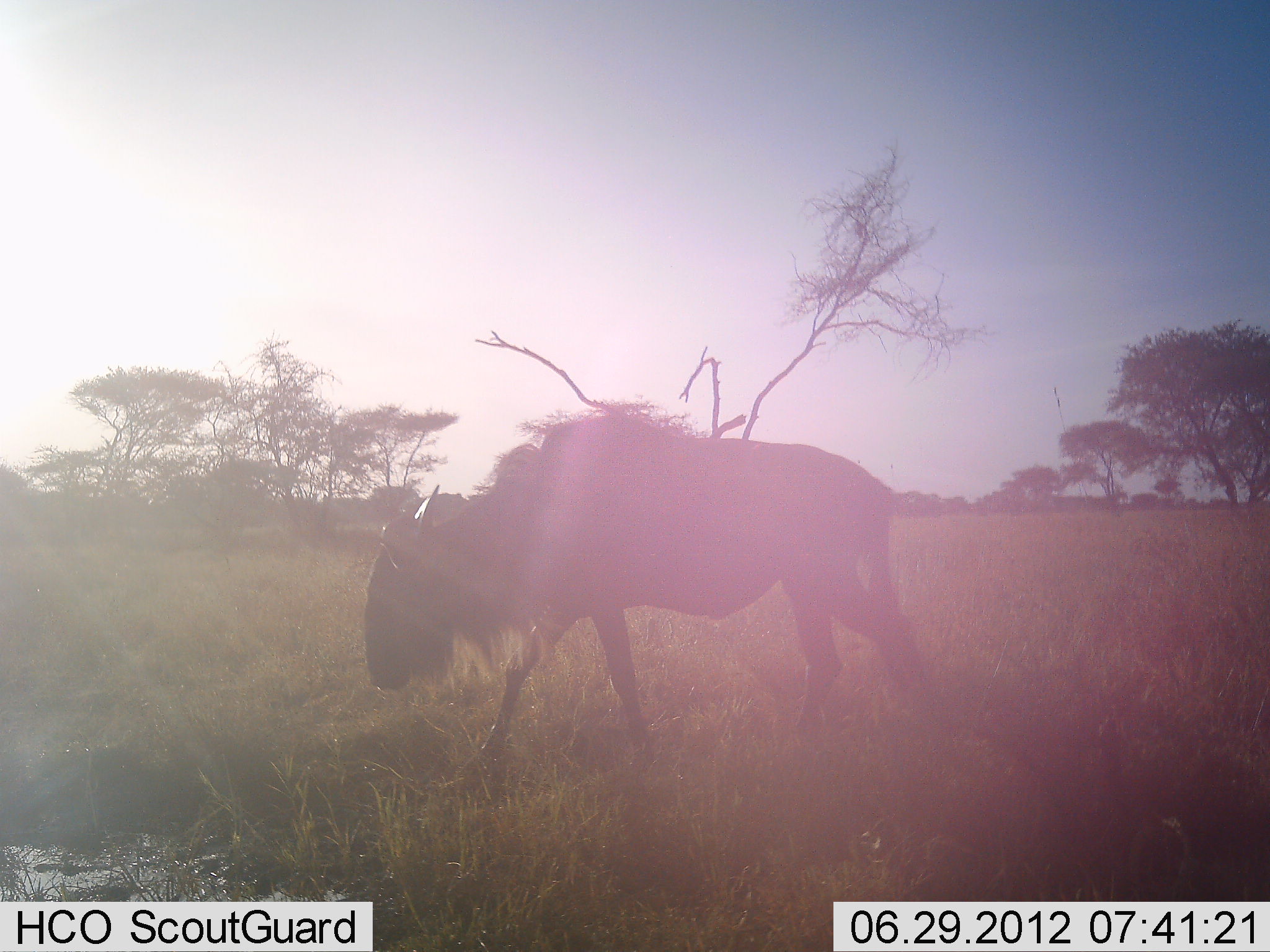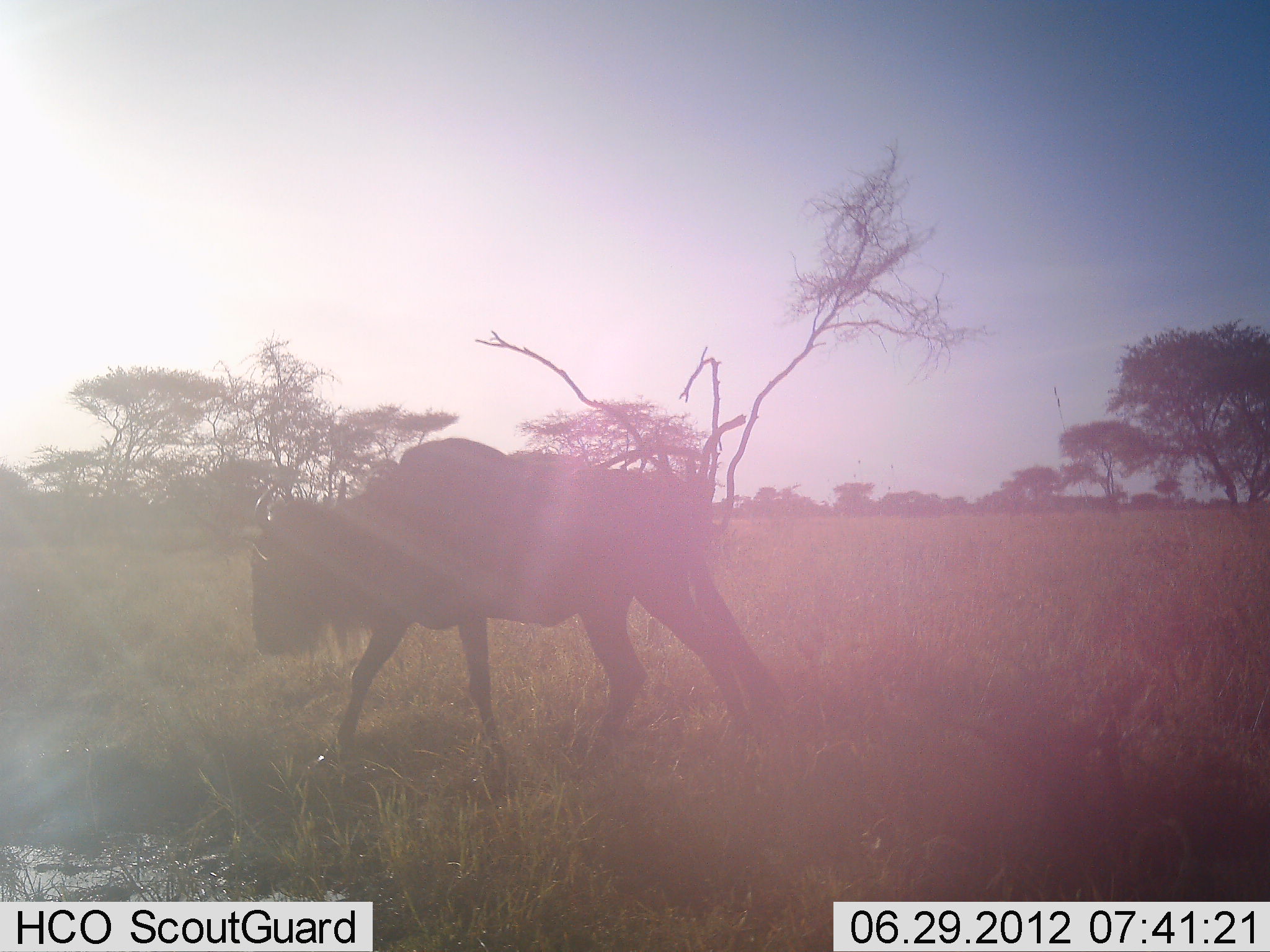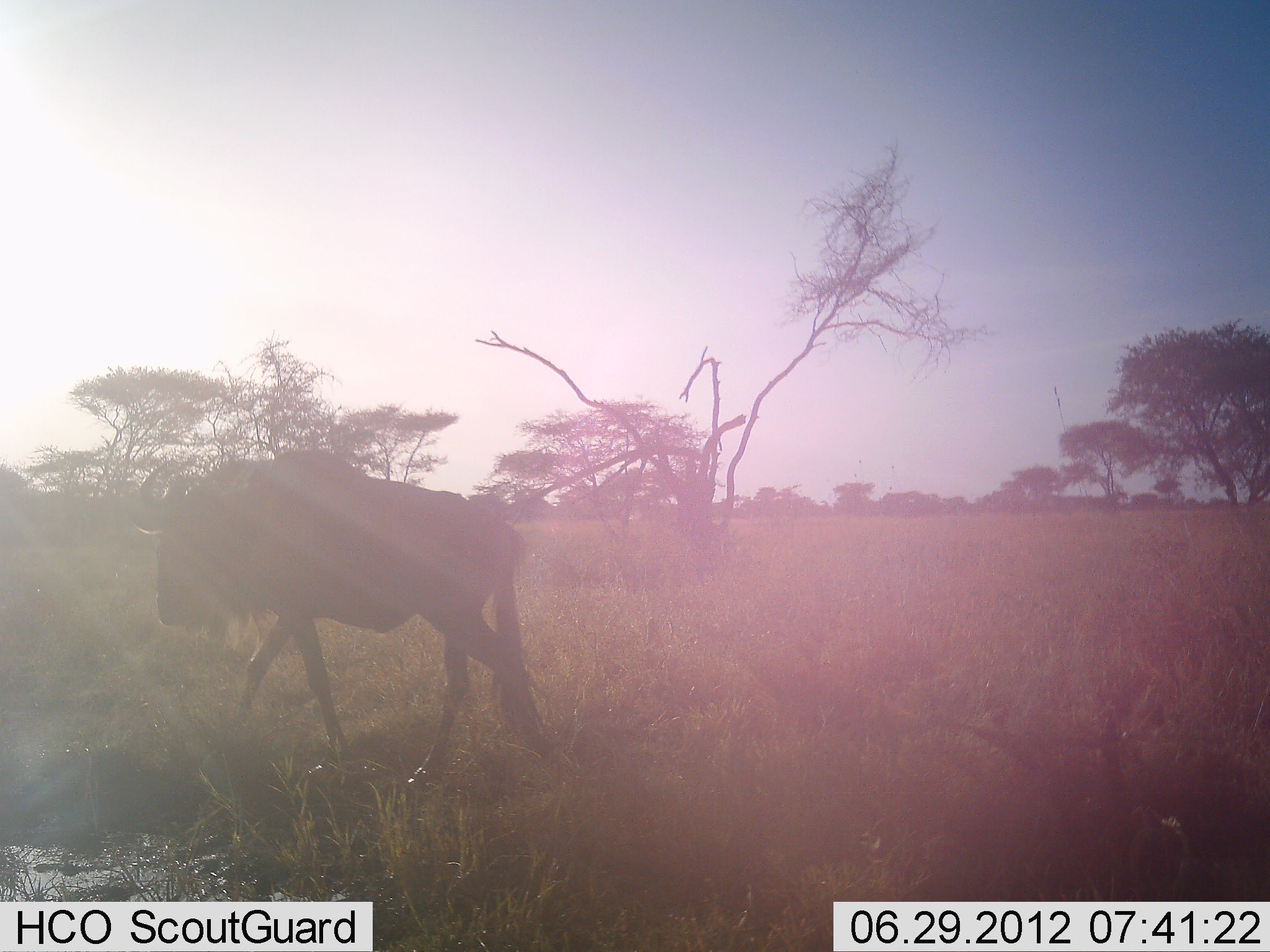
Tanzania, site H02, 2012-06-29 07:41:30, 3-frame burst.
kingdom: Animalia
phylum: Chordata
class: Mammalia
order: Artiodactyla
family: Bovidae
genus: Connochaetes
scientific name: Connochaetes taurinus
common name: blue wildebeest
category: wildebeest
Wildebeest (blue wildebeest) (Connochaetes taurinus), count 1. Behavior (volunteer vote fractions): standing 0%, resting 0%, moving 100%, interacting 0%. Young present (vote fraction): 0%. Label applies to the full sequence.